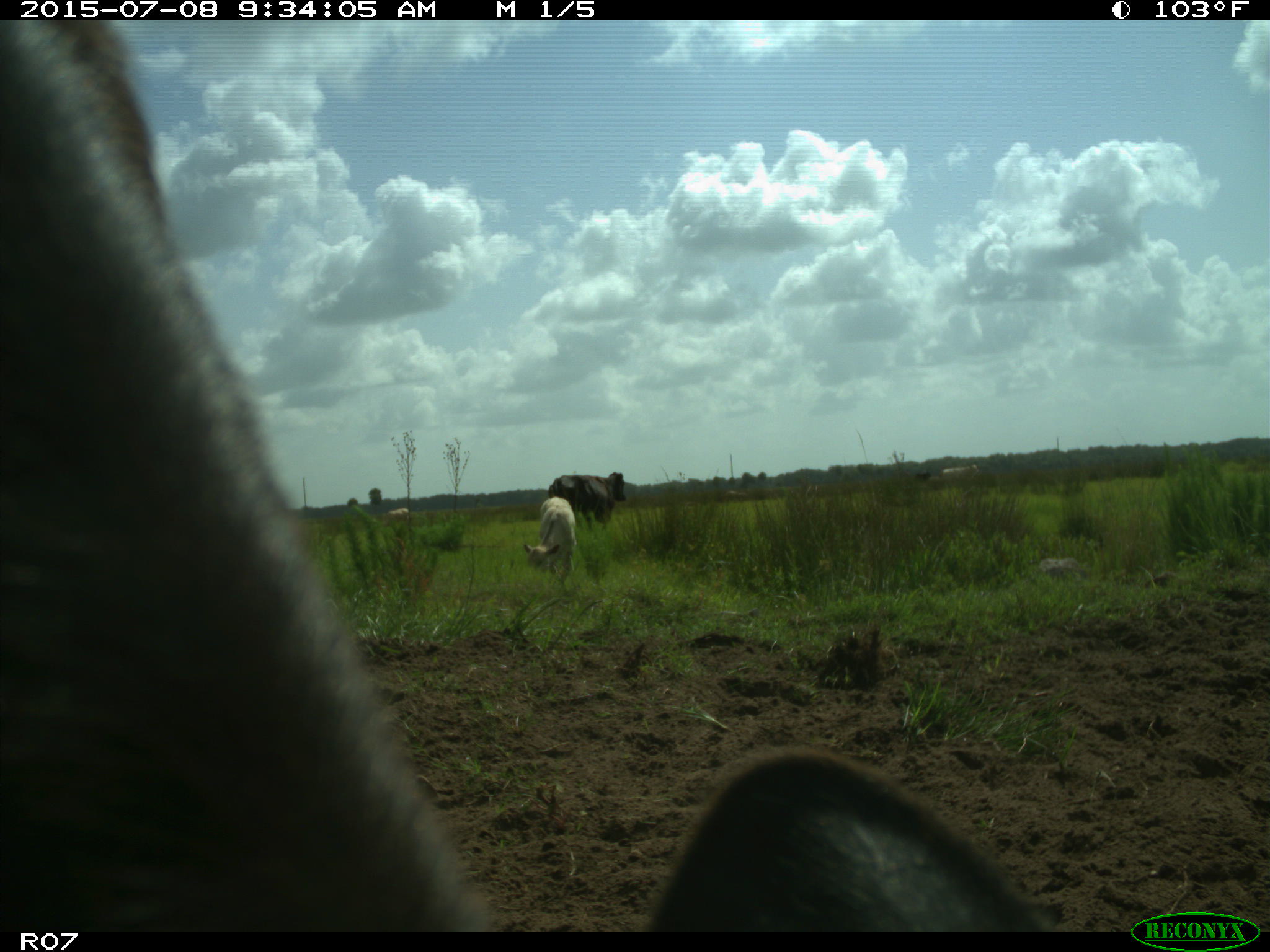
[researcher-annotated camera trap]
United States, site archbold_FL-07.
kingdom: Animalia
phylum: Chordata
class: Mammalia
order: Artiodactyla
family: Bovidae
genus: Bos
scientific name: Bos taurus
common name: domestic cow